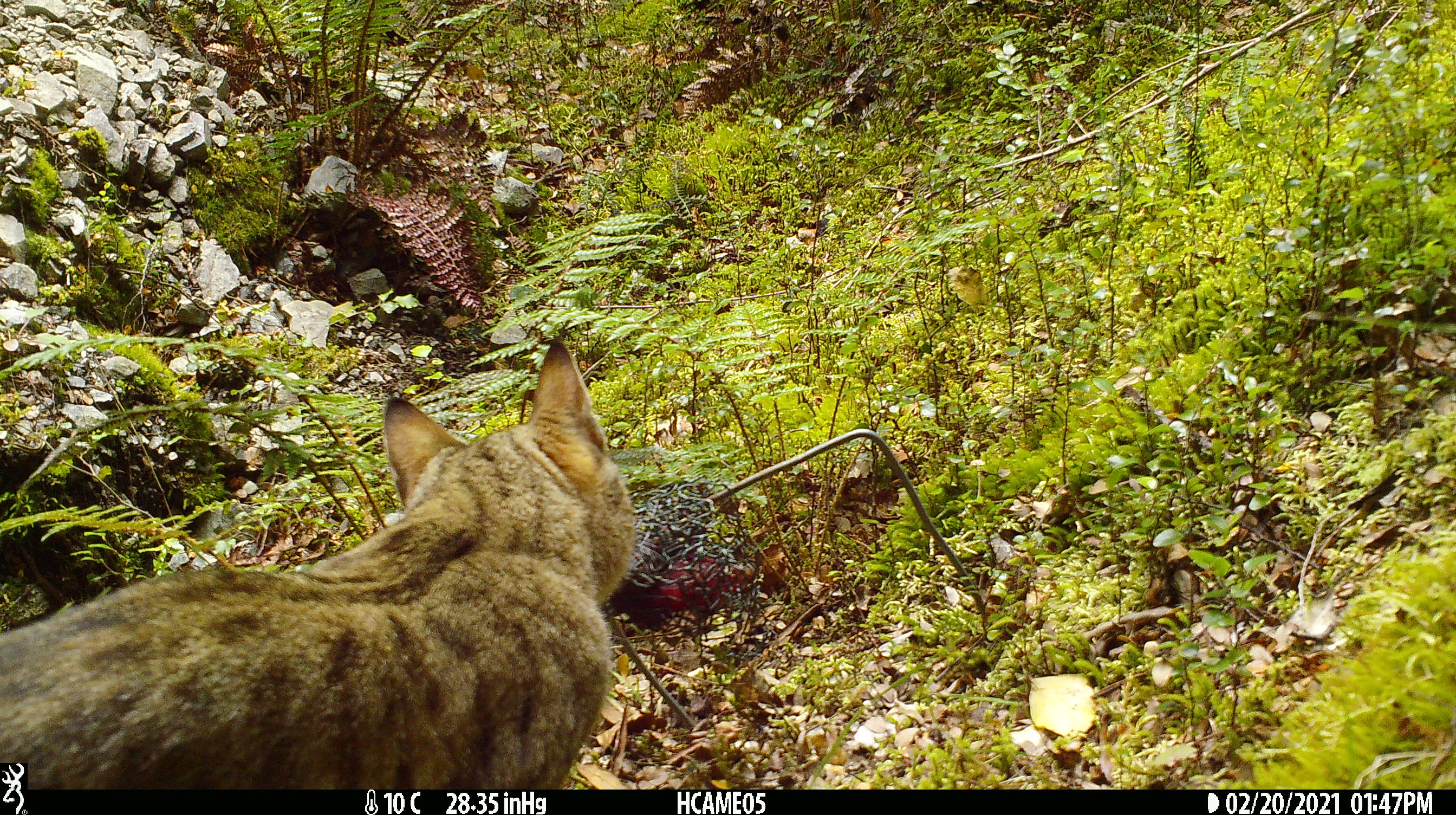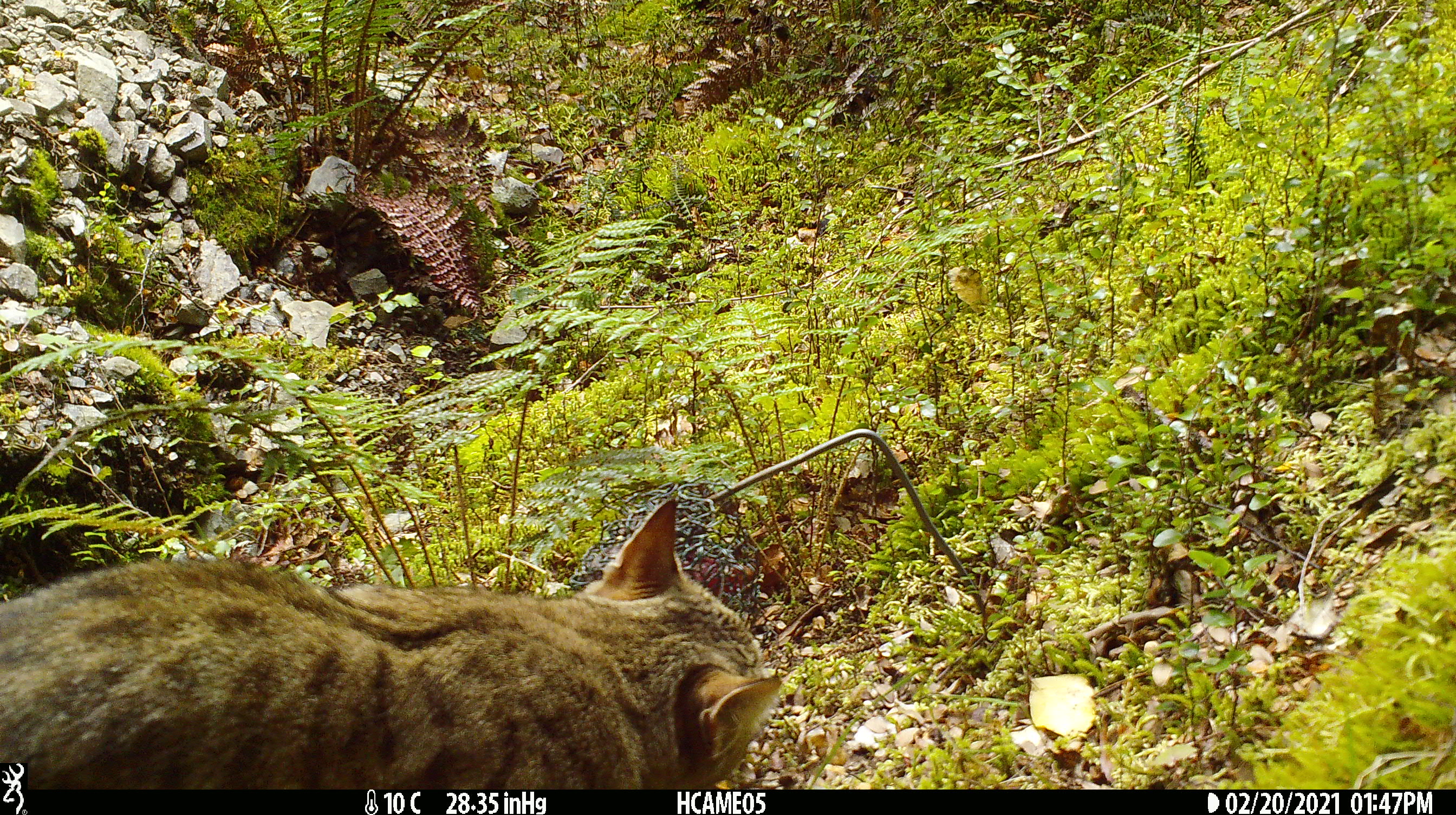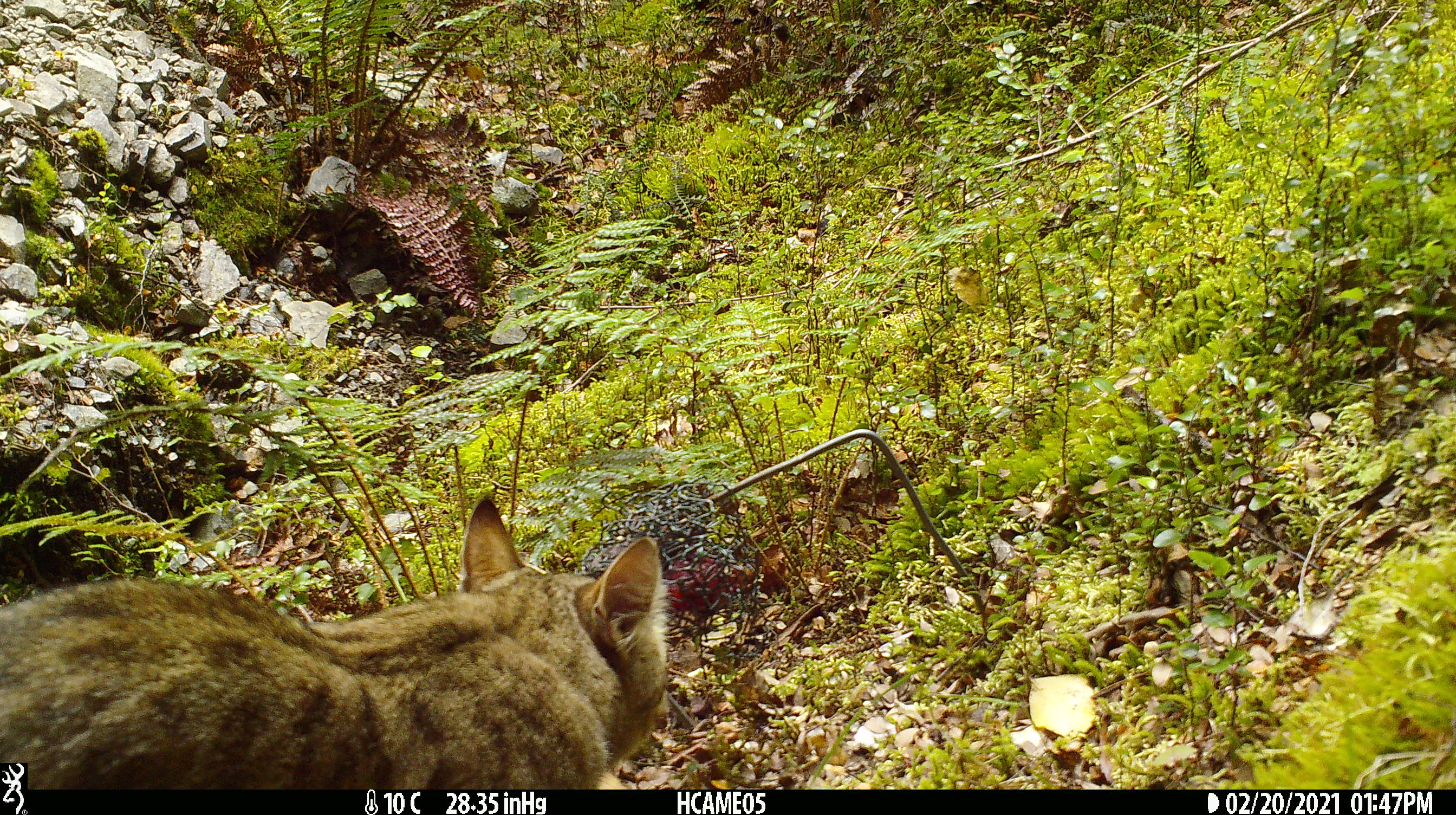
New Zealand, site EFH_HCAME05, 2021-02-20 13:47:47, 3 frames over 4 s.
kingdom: Animalia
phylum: Chordata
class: Mammalia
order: Carnivora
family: Felidae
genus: Felis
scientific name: Felis catus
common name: domestic cat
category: cat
Cat (domestic cat) (Felis catus).